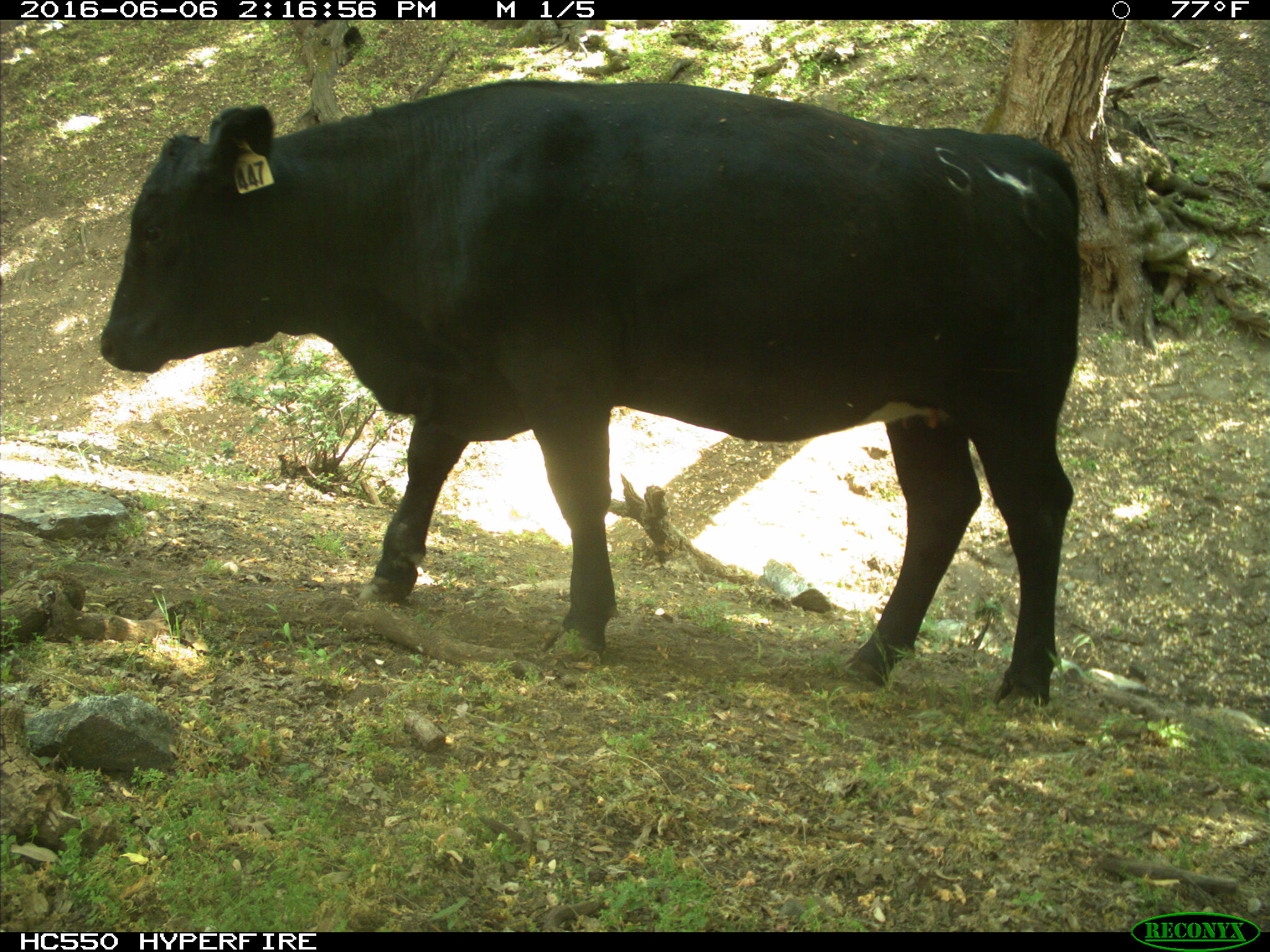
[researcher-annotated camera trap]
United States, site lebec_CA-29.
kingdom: Animalia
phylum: Chordata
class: Mammalia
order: Artiodactyla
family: Bovidae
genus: Bos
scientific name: Bos taurus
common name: domestic cow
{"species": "Bos taurus (domestic cow)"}